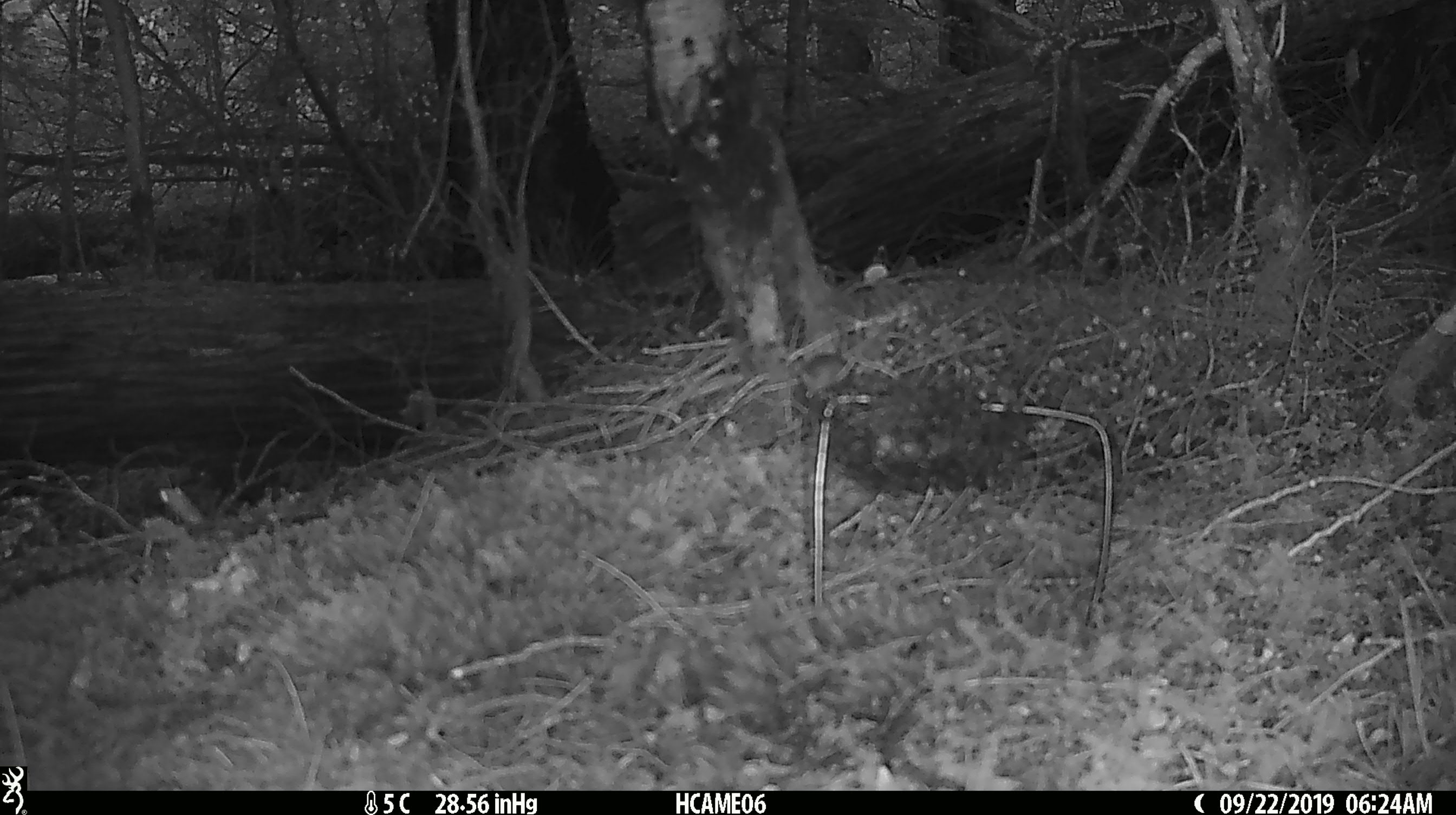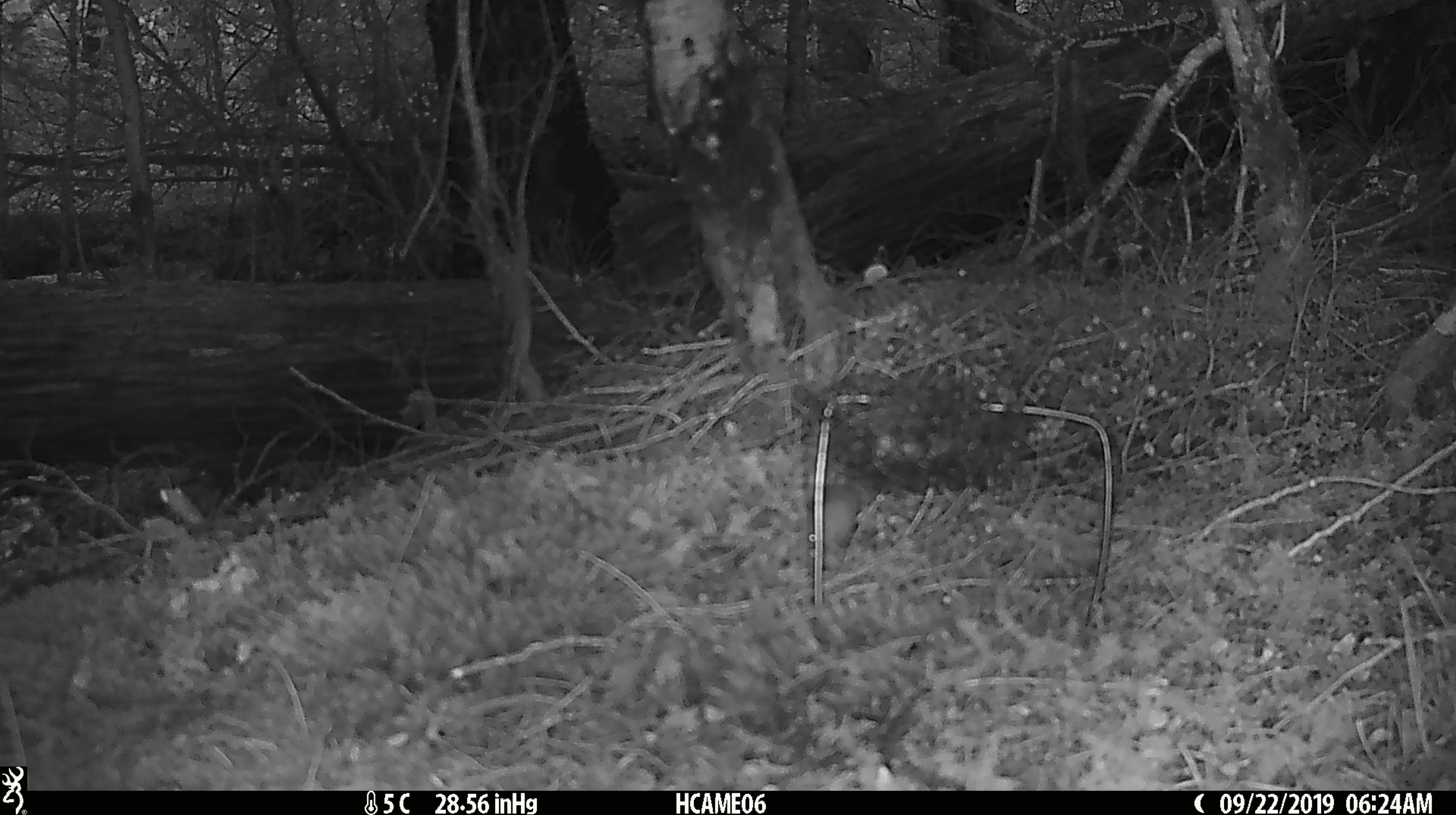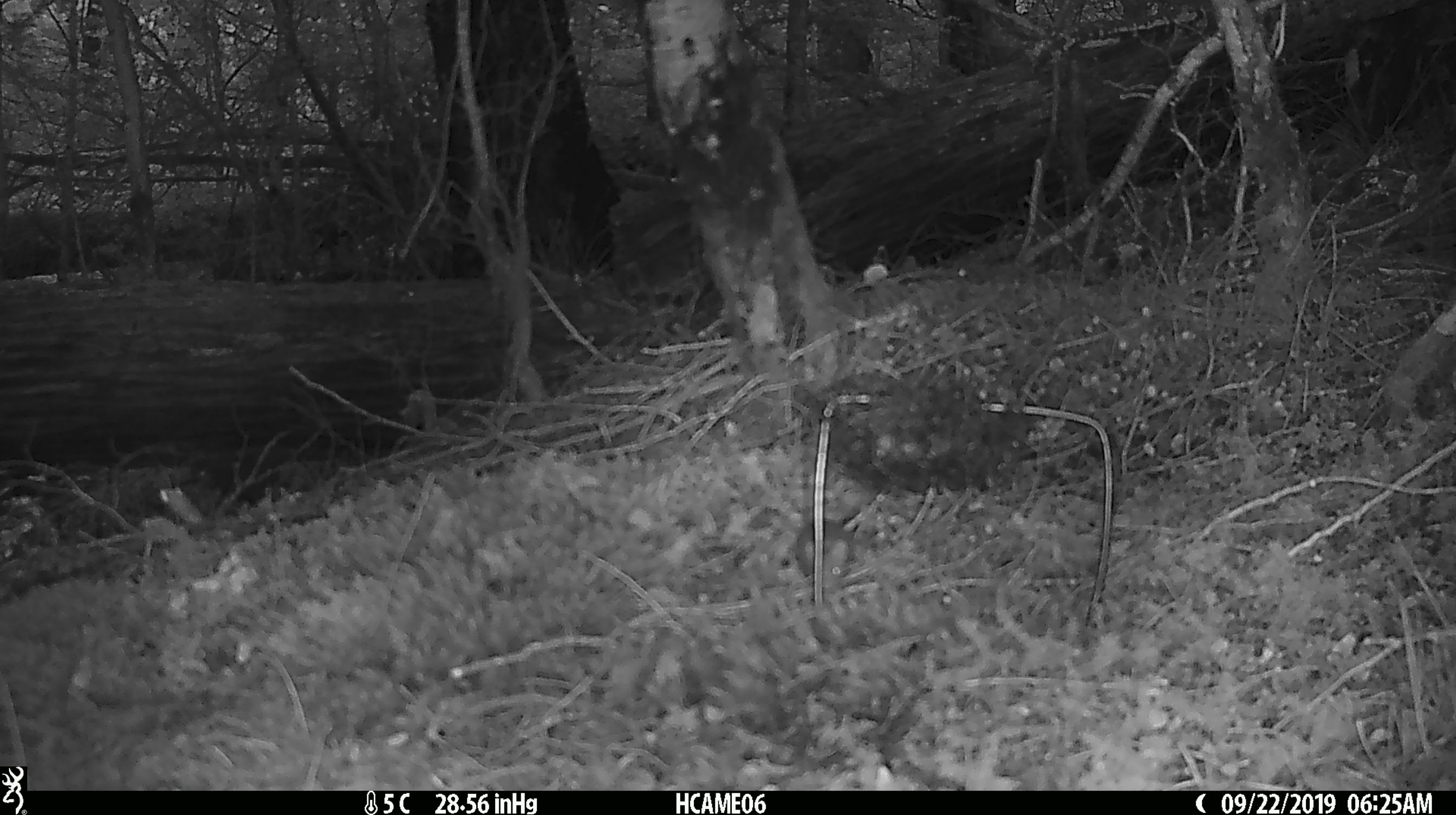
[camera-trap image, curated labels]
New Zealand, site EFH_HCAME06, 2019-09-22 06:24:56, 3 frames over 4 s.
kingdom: Animalia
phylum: Chordata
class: Mammalia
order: Rodentia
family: Muridae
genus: Mus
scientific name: Mus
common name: mouse